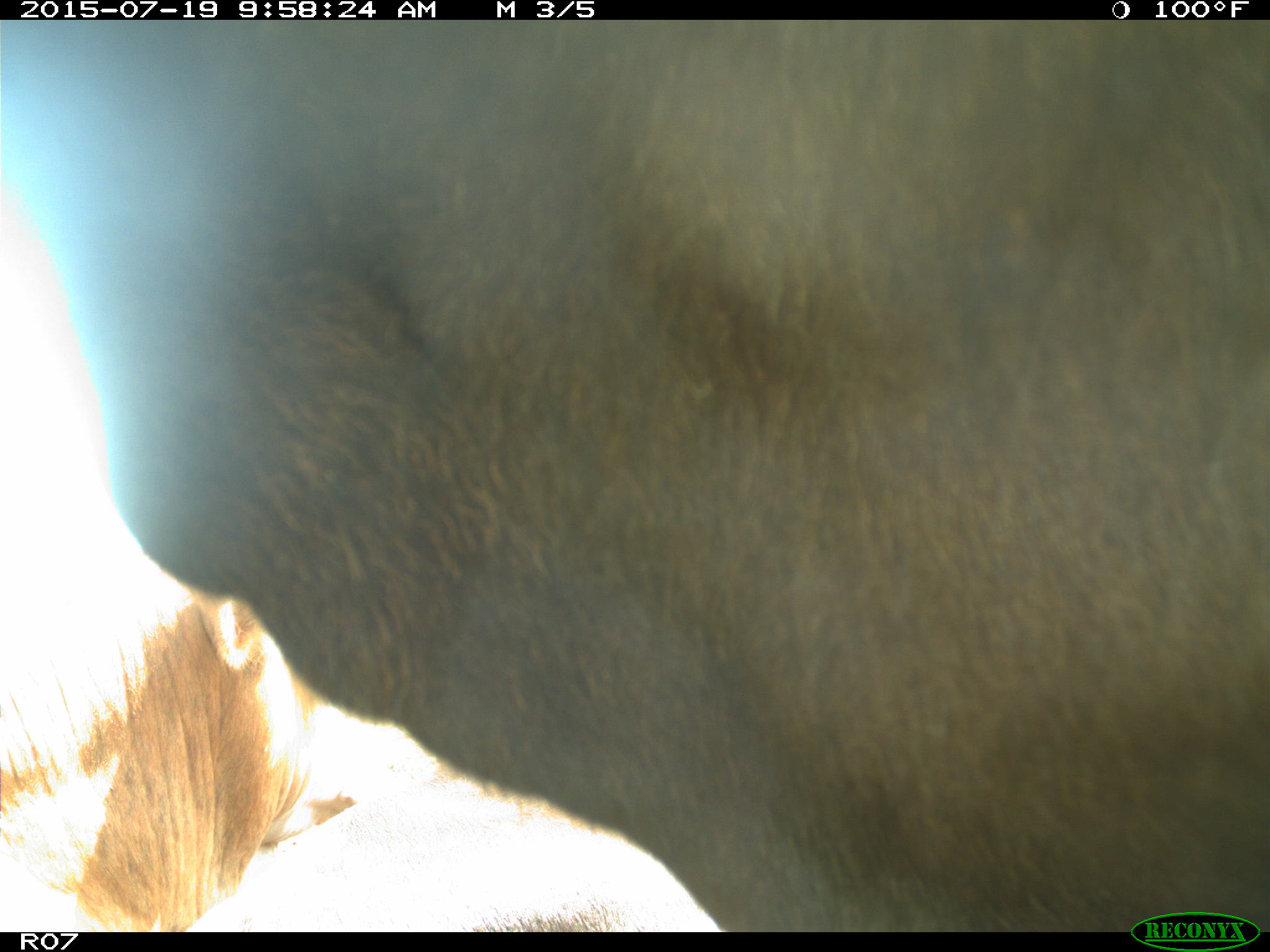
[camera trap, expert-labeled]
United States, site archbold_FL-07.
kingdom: Animalia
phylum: Chordata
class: Mammalia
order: Artiodactyla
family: Bovidae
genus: Bos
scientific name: Bos taurus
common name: domestic cow